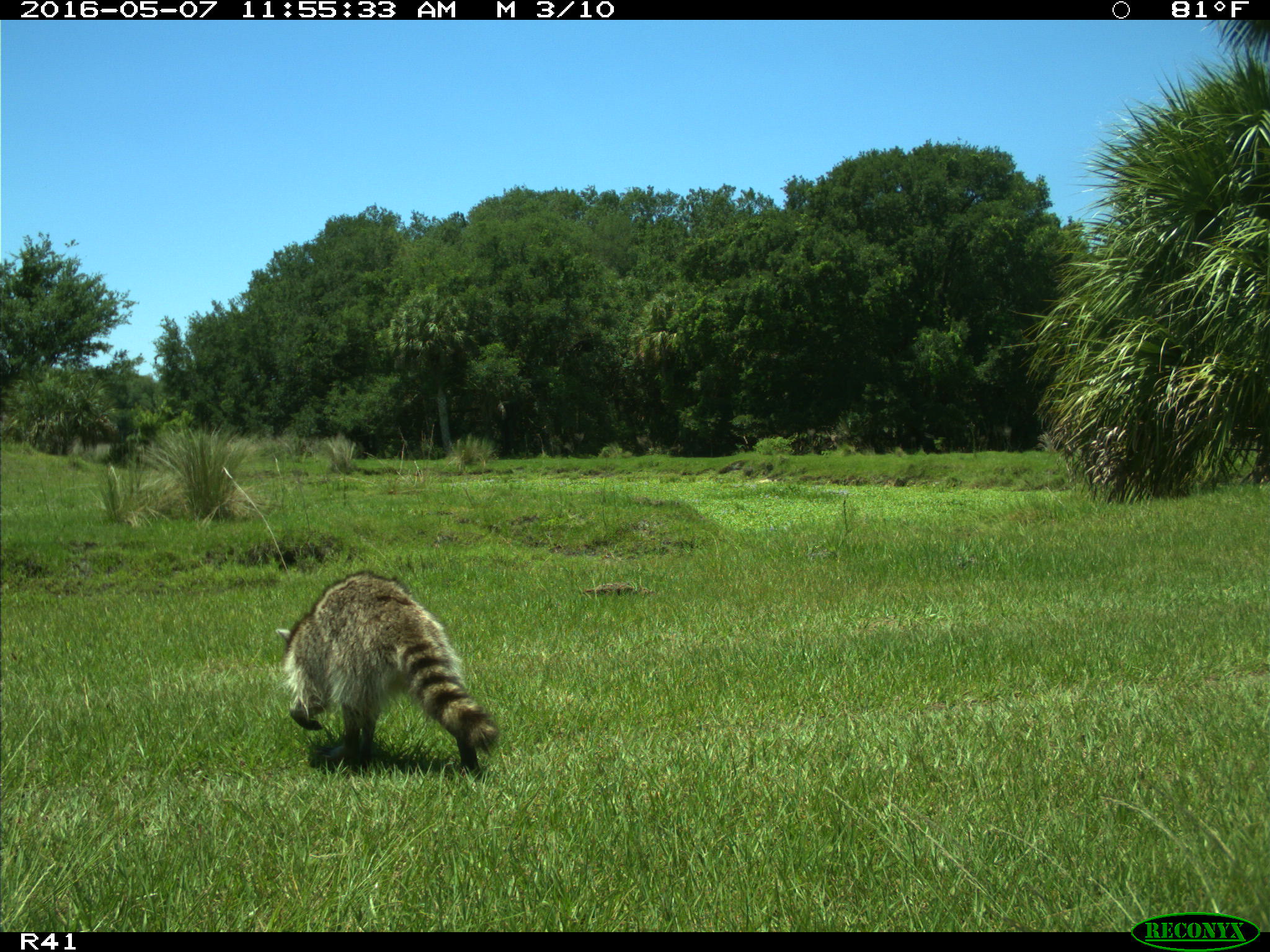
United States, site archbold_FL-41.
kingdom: Animalia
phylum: Chordata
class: Mammalia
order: Carnivora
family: Procyonidae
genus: Procyon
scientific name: Procyon lotor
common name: common raccoon